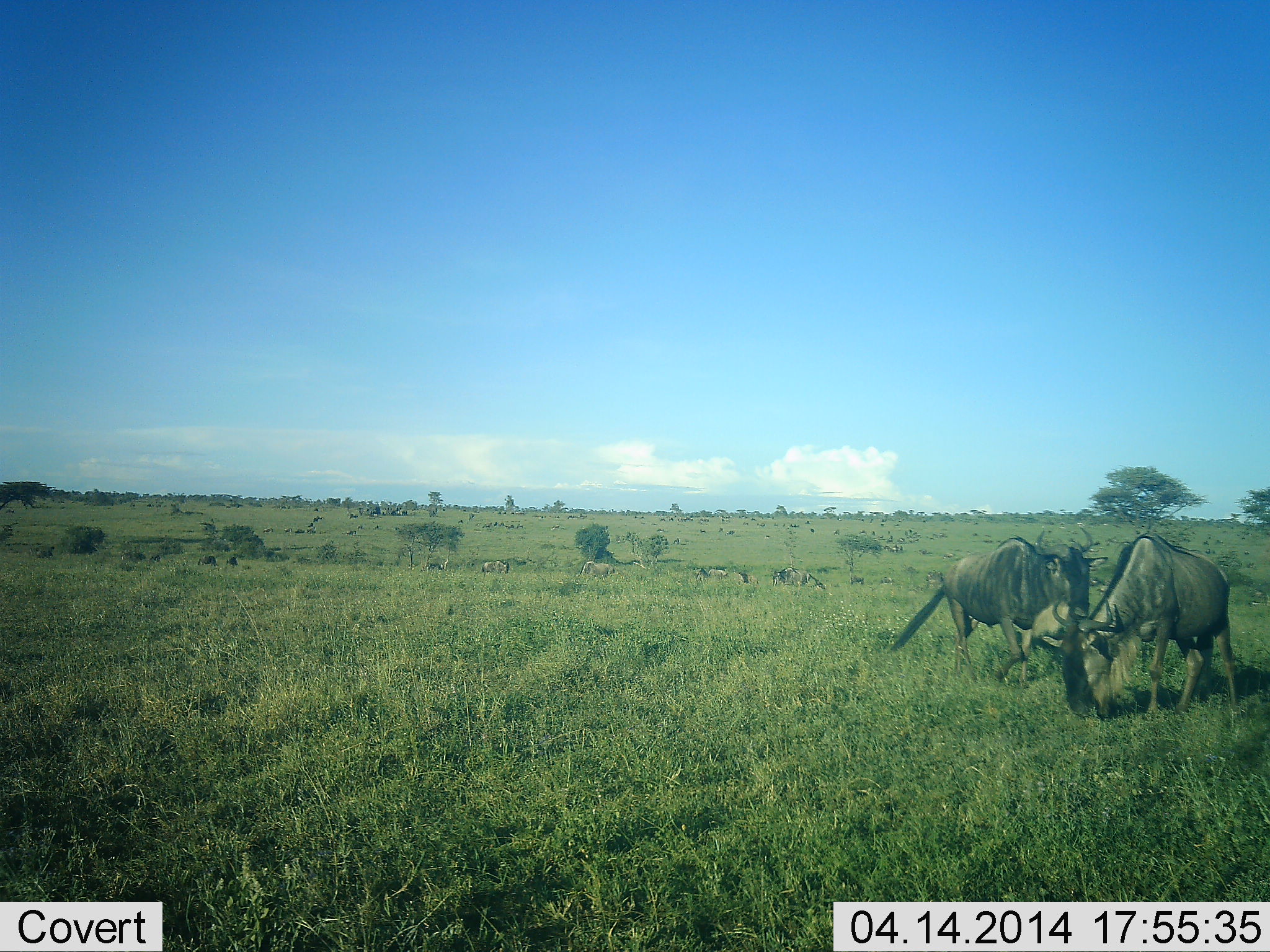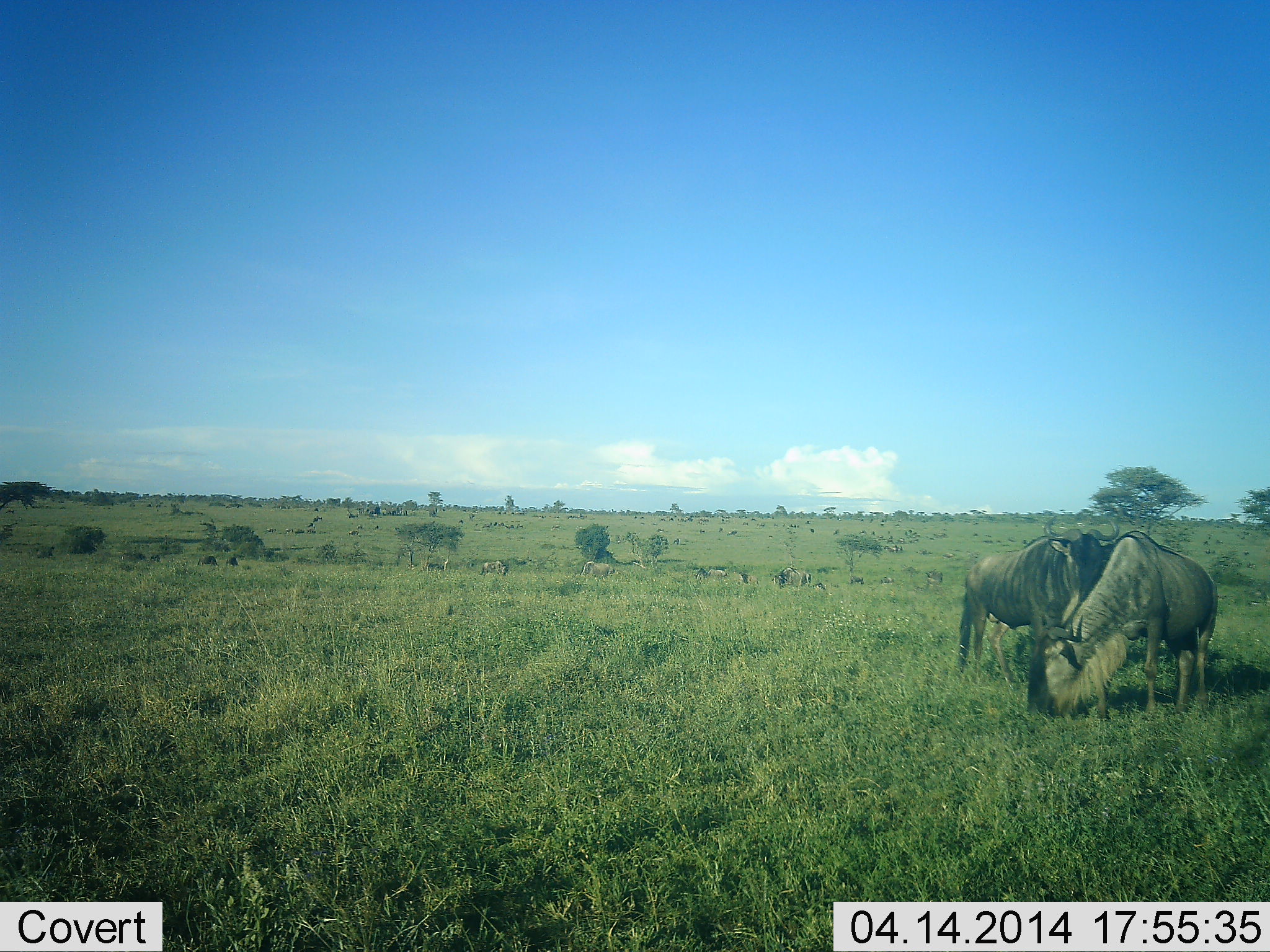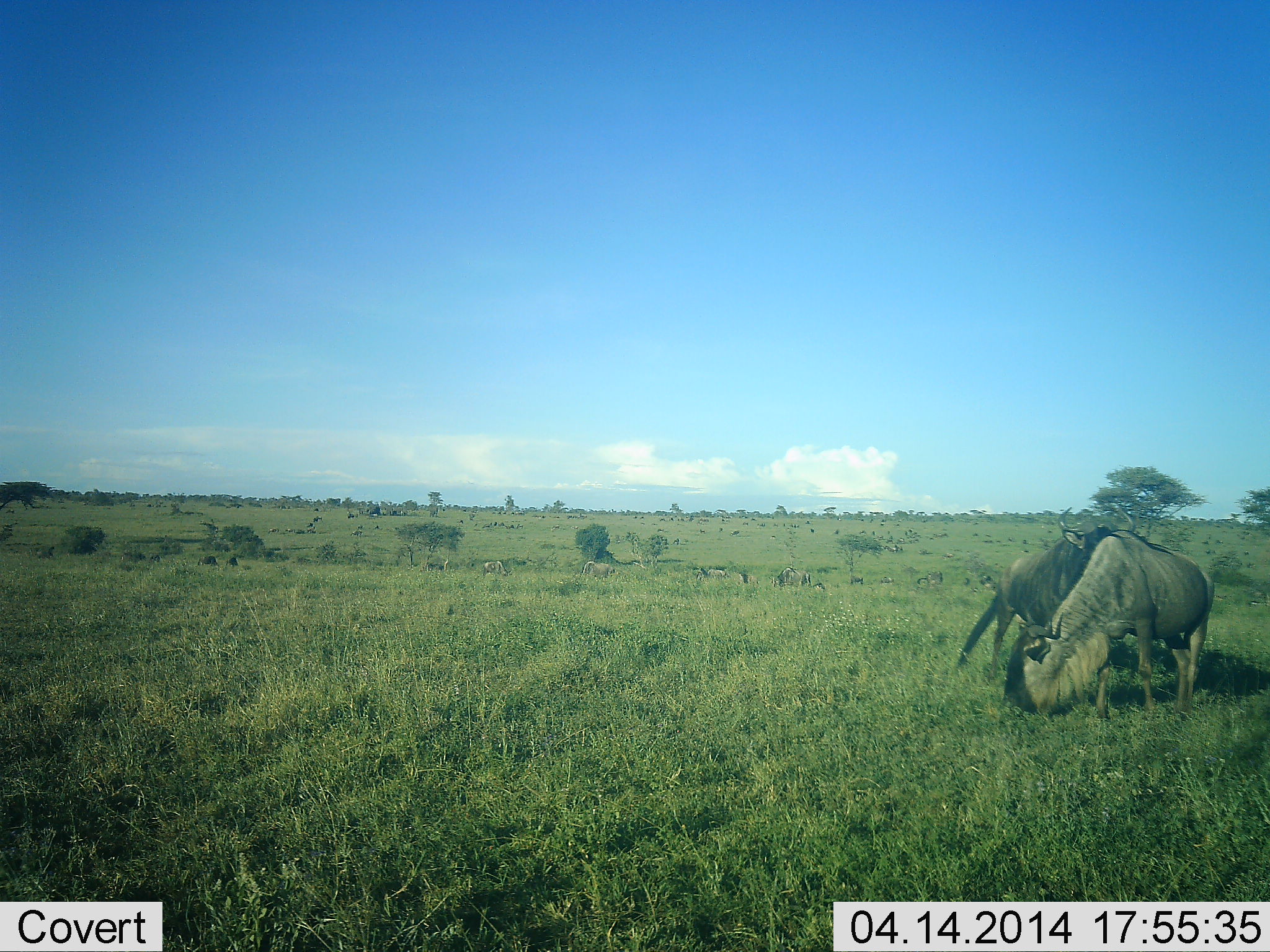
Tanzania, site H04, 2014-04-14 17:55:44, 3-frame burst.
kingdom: Animalia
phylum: Chordata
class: Mammalia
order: Artiodactyla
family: Bovidae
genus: Connochaetes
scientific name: Connochaetes taurinus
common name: blue wildebeest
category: wildebeest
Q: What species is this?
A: Wildebeest (blue wildebeest) (Connochaetes taurinus).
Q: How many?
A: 10.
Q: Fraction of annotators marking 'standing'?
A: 60%.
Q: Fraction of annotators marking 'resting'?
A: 0%.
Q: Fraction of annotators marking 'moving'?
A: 40%.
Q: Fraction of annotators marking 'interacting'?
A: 60%.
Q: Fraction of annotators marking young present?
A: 0%.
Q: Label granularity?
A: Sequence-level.